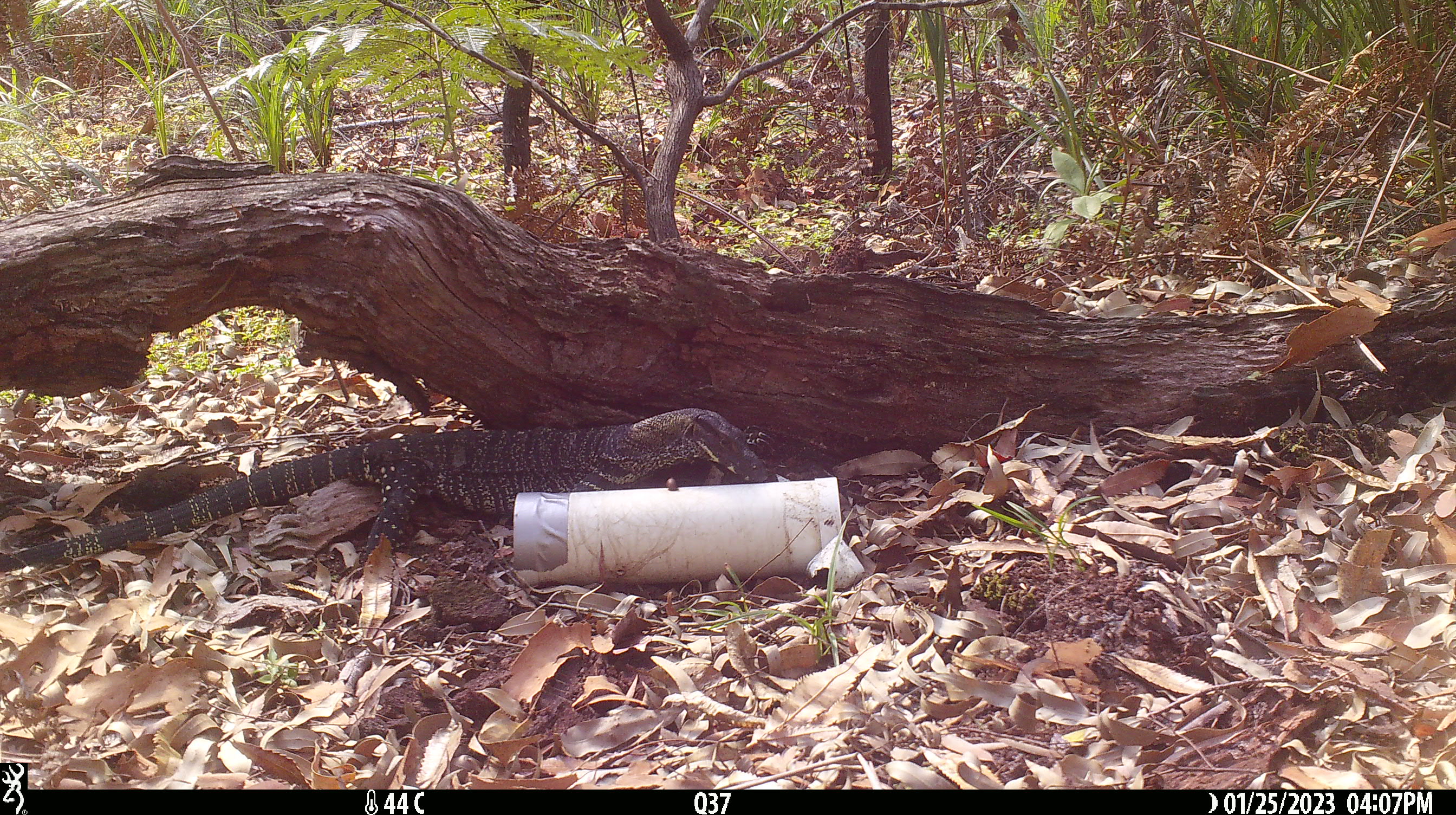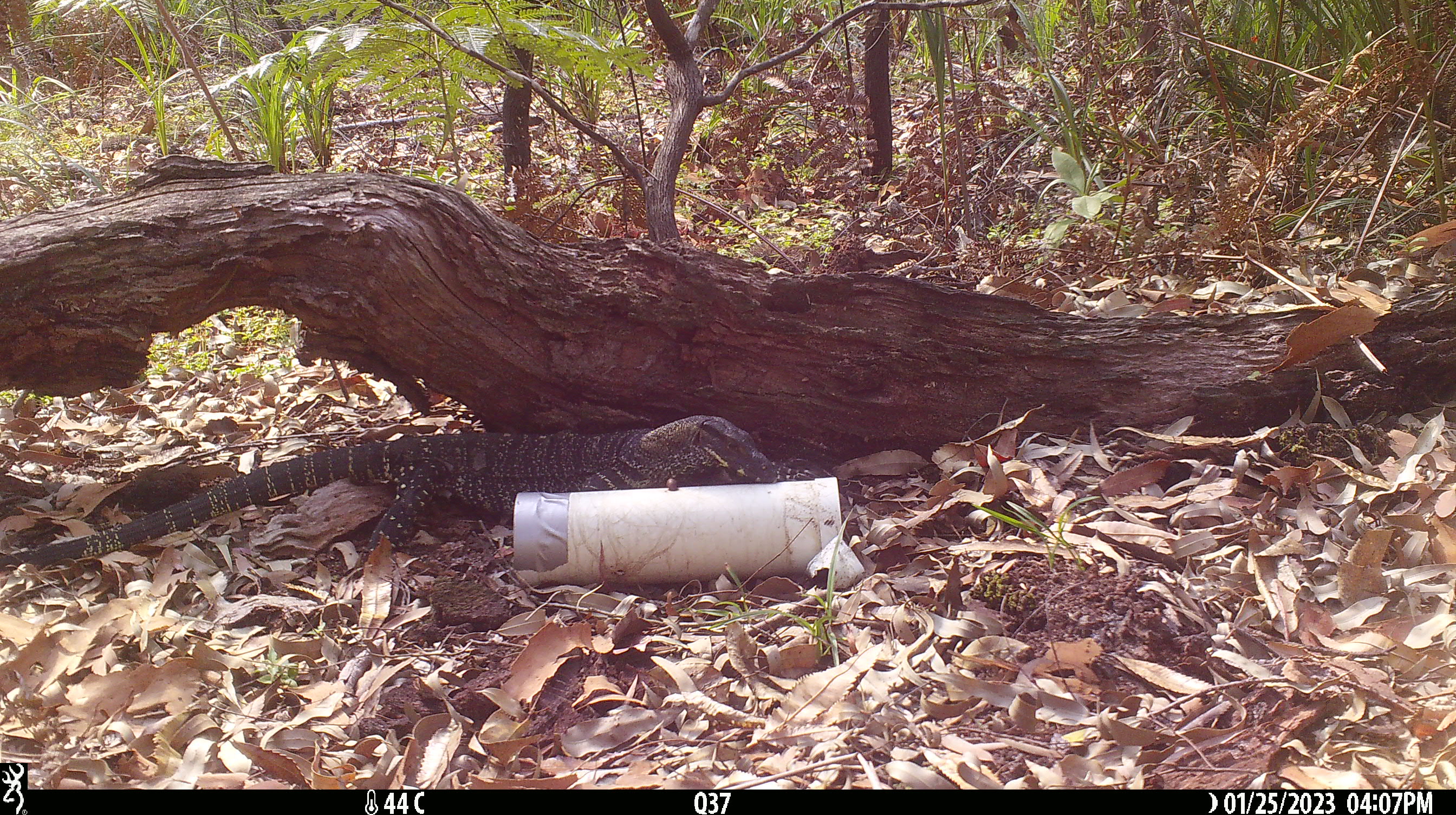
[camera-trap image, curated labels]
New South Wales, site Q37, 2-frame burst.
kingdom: Animalia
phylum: Chordata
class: Reptilia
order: Squamata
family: Varanidae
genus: Varanus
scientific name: Varanus varius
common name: lace monitor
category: goanna